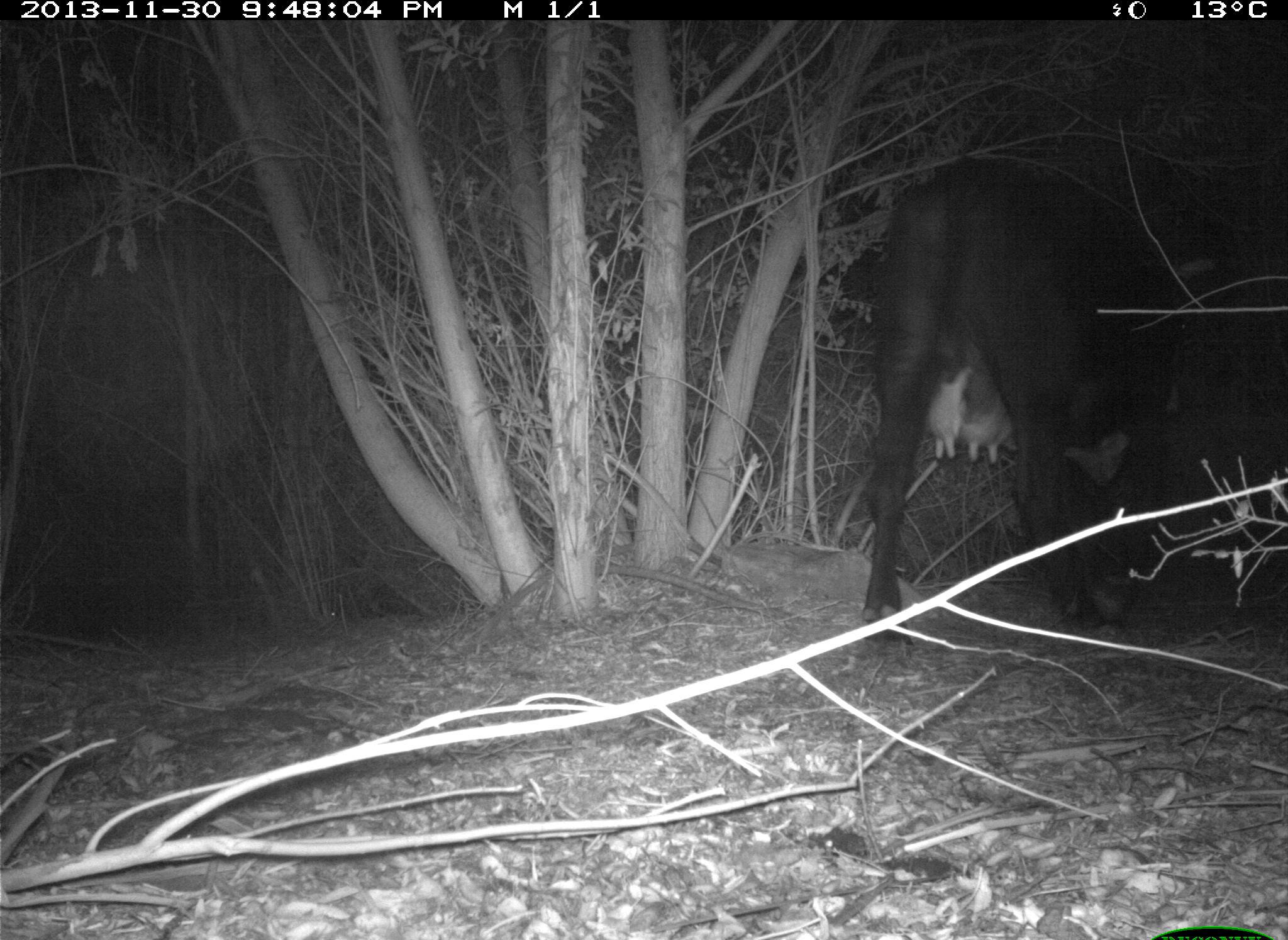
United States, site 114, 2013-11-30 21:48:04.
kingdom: Animalia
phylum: Chordata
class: Mammalia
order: Artiodactyla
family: Bovidae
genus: Bos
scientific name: Bos taurus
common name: cow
Cow (Bos taurus).